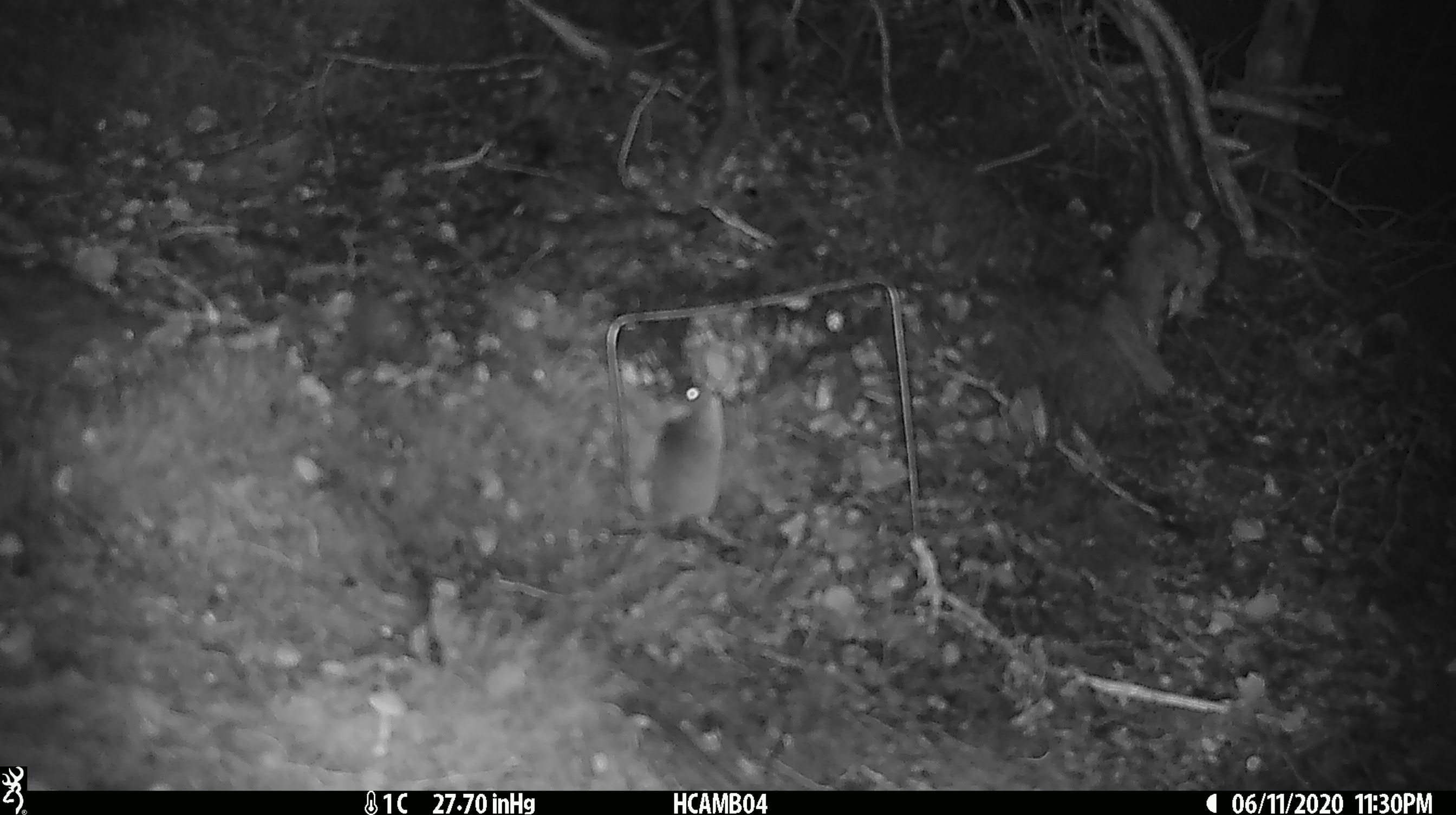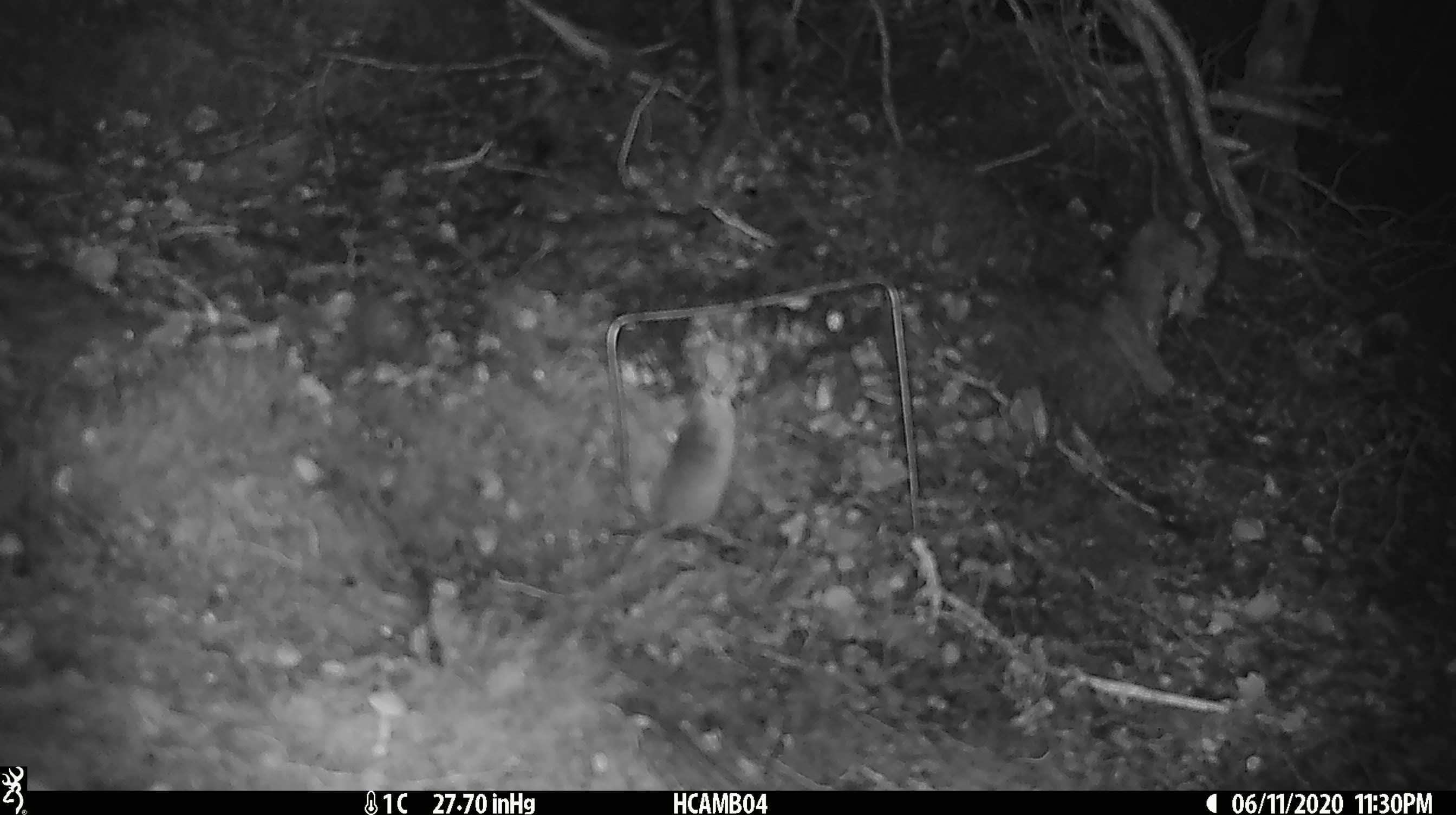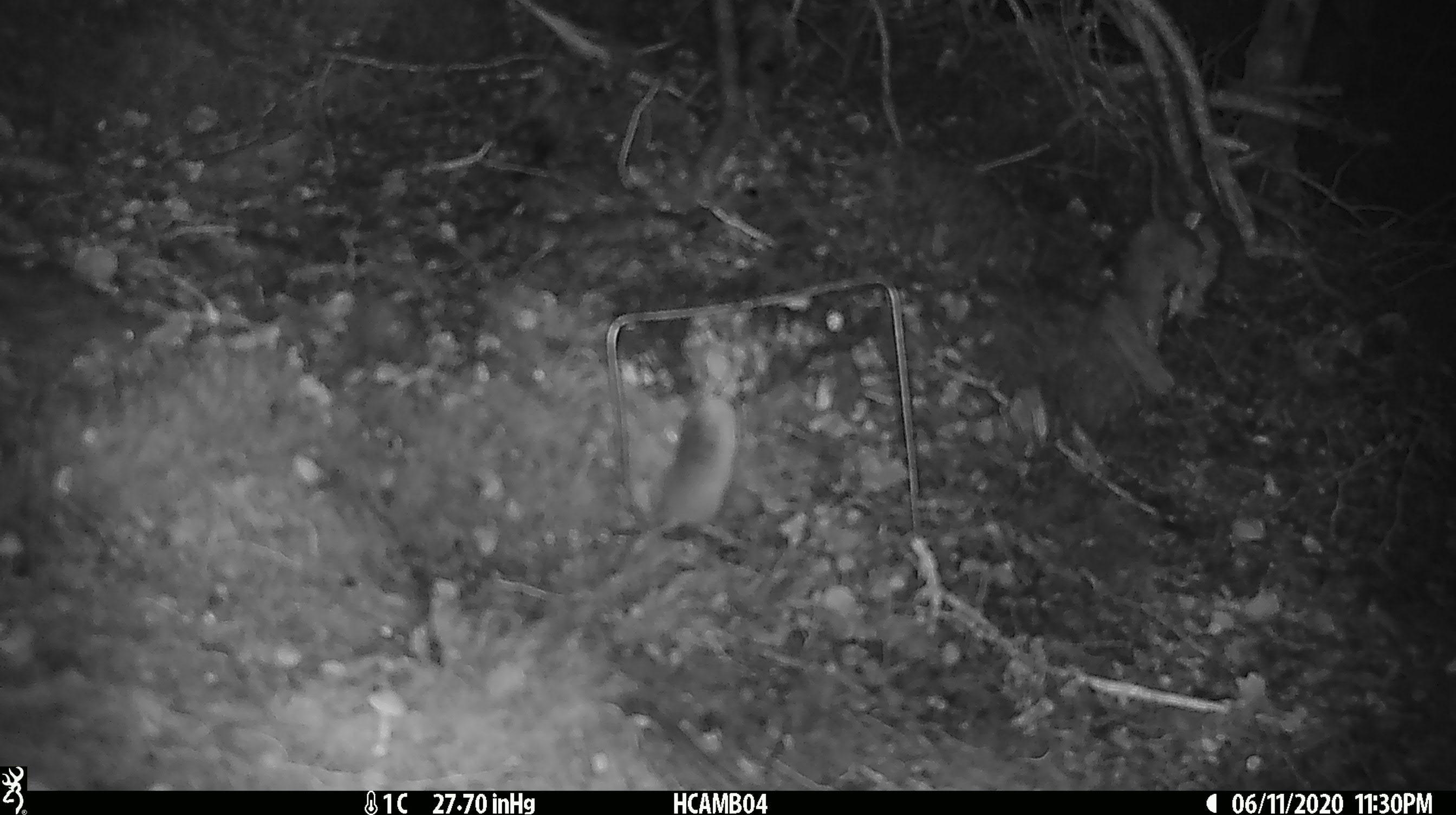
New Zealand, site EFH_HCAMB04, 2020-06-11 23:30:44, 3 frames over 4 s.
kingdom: Animalia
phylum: Chordata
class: Mammalia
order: Rodentia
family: Muridae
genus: Mus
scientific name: Mus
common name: mouse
Mouse (Mus).